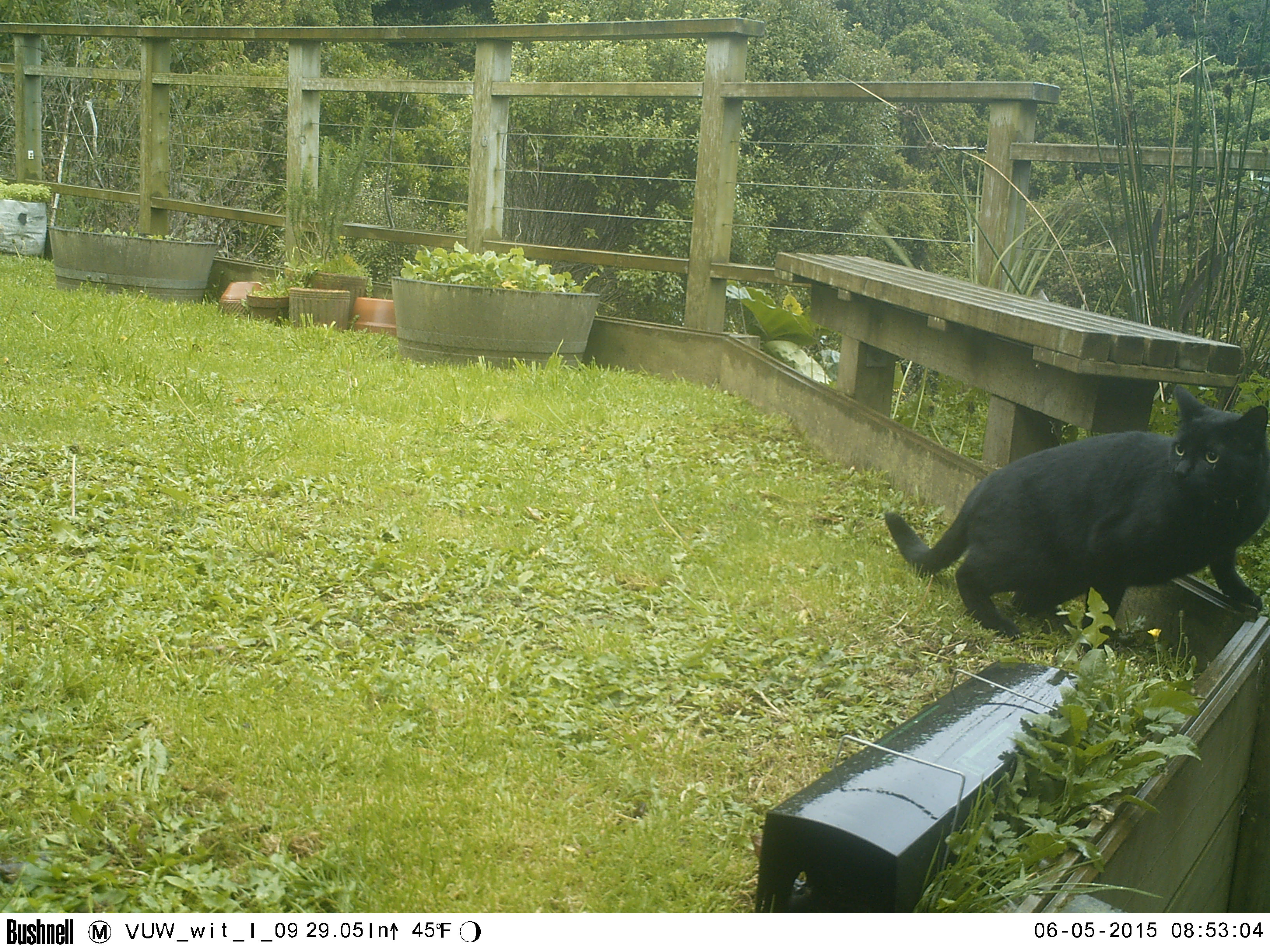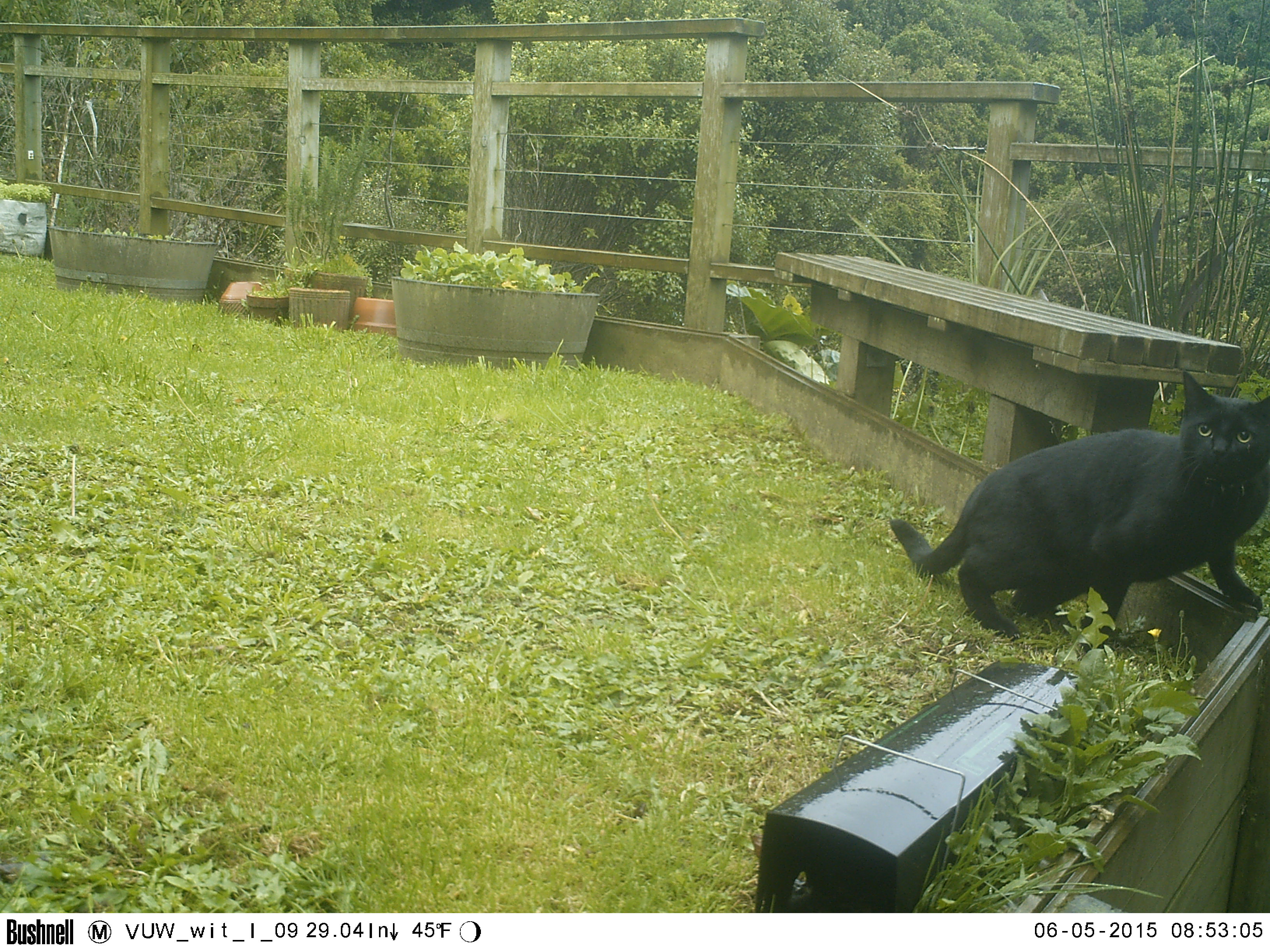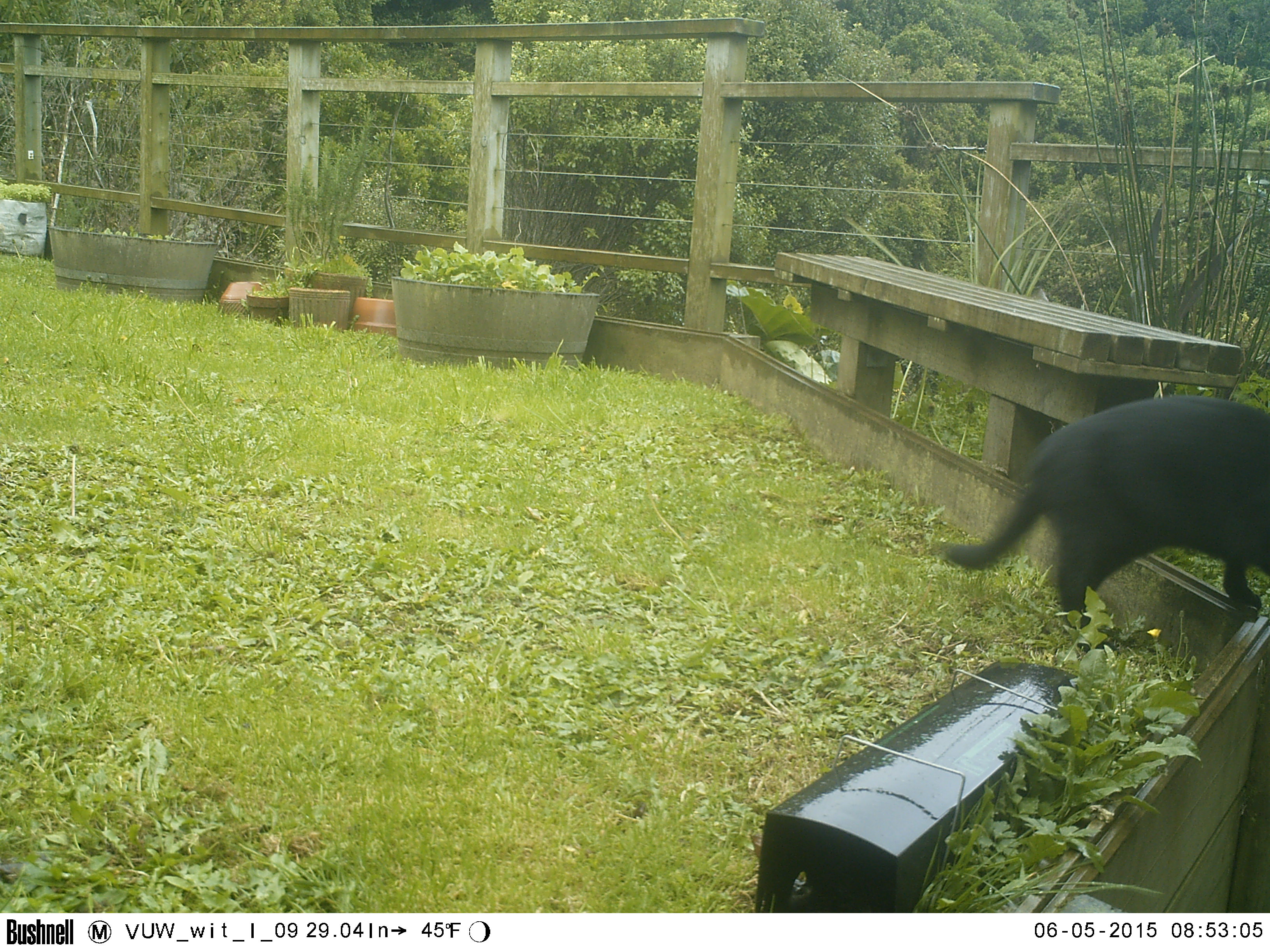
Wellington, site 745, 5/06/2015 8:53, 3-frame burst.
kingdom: Animalia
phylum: Chordata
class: Mammalia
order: Carnivora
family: Felidae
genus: Felis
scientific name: Felis catus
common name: cat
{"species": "cat (Felis catus)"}